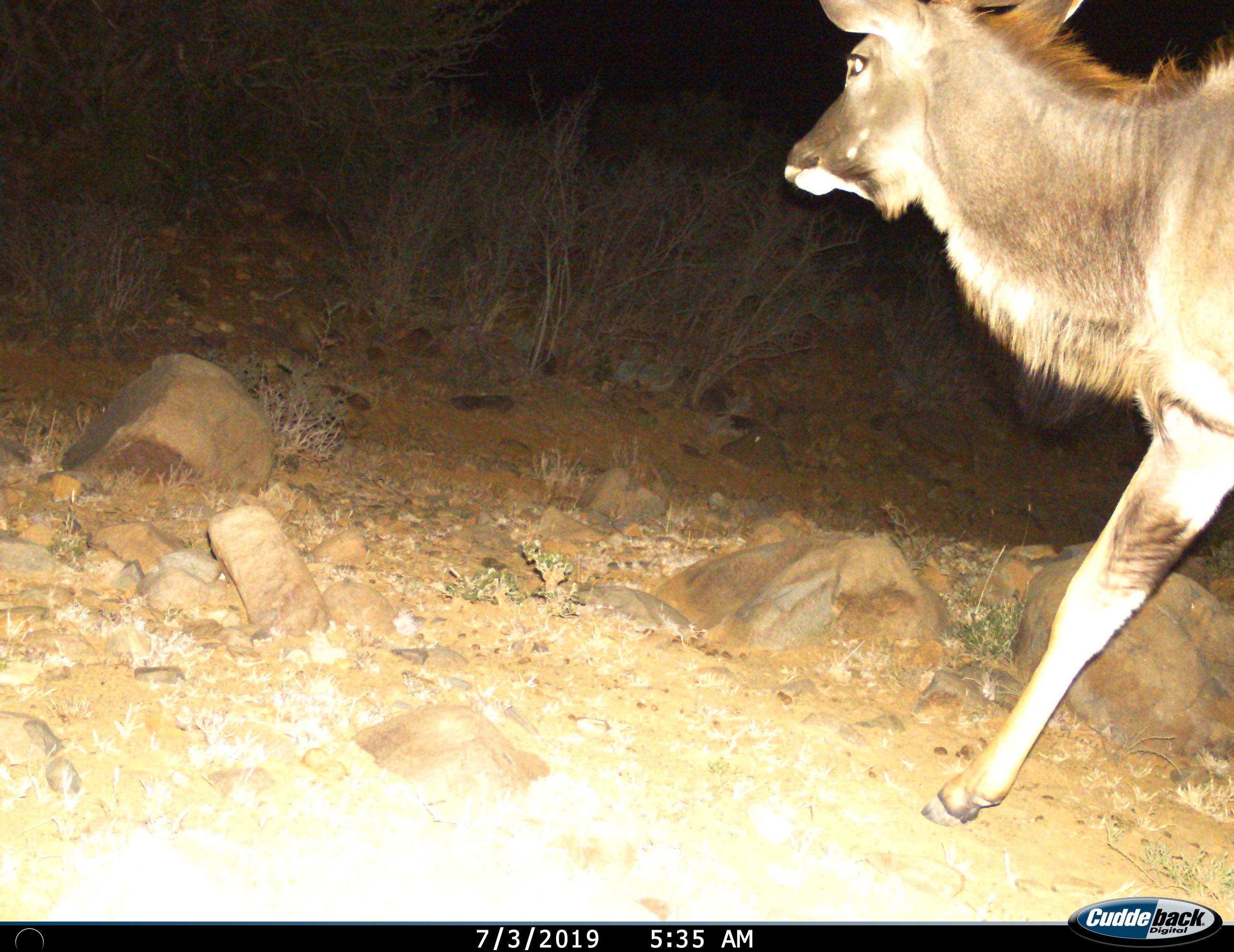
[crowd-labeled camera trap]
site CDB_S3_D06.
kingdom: Animalia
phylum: Chordata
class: Mammalia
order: Artiodactyla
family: Bovidae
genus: Tragelaphus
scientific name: Tragelaphus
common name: kudu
Kudu (Tragelaphus), count 1. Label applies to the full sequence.